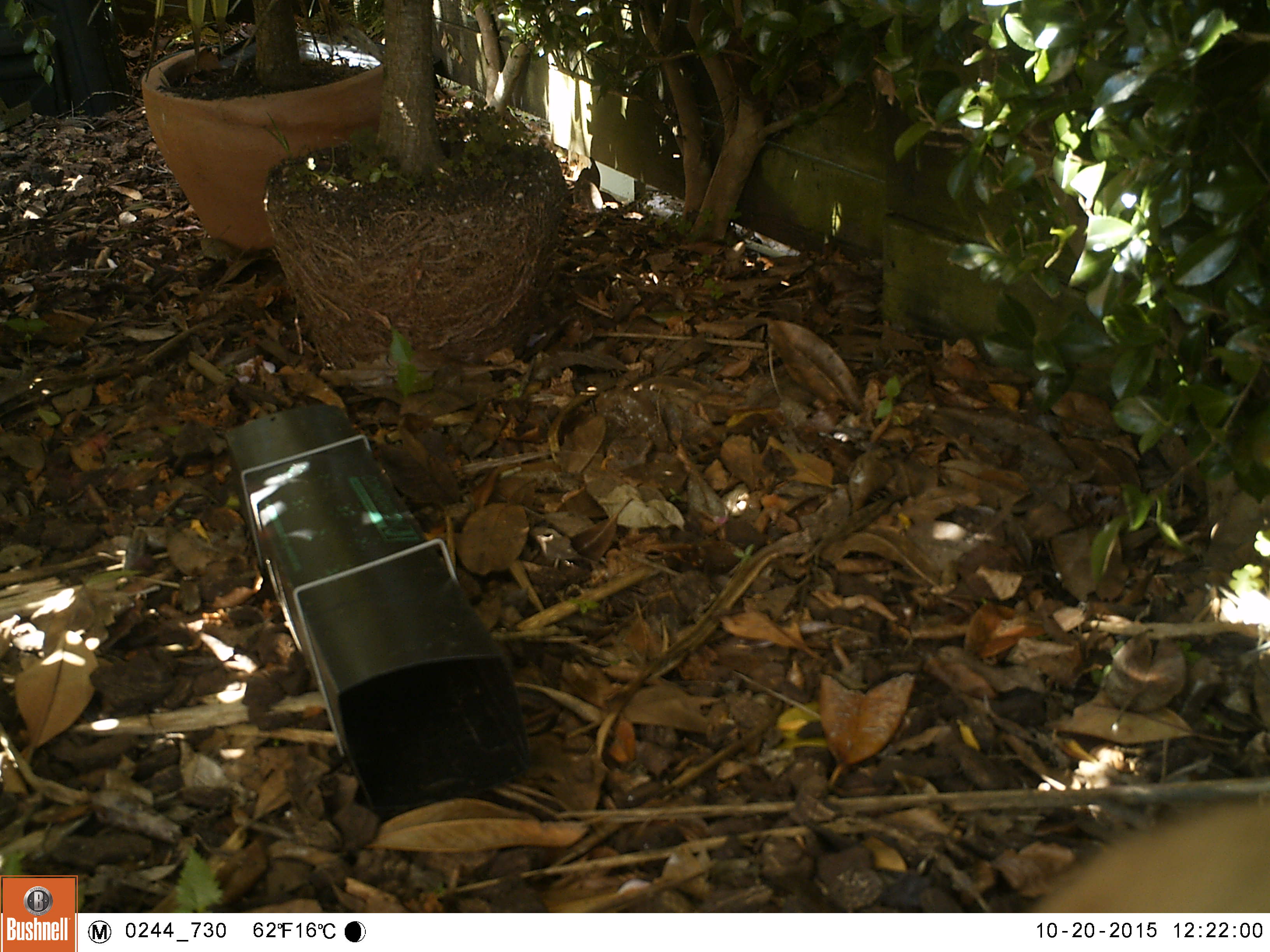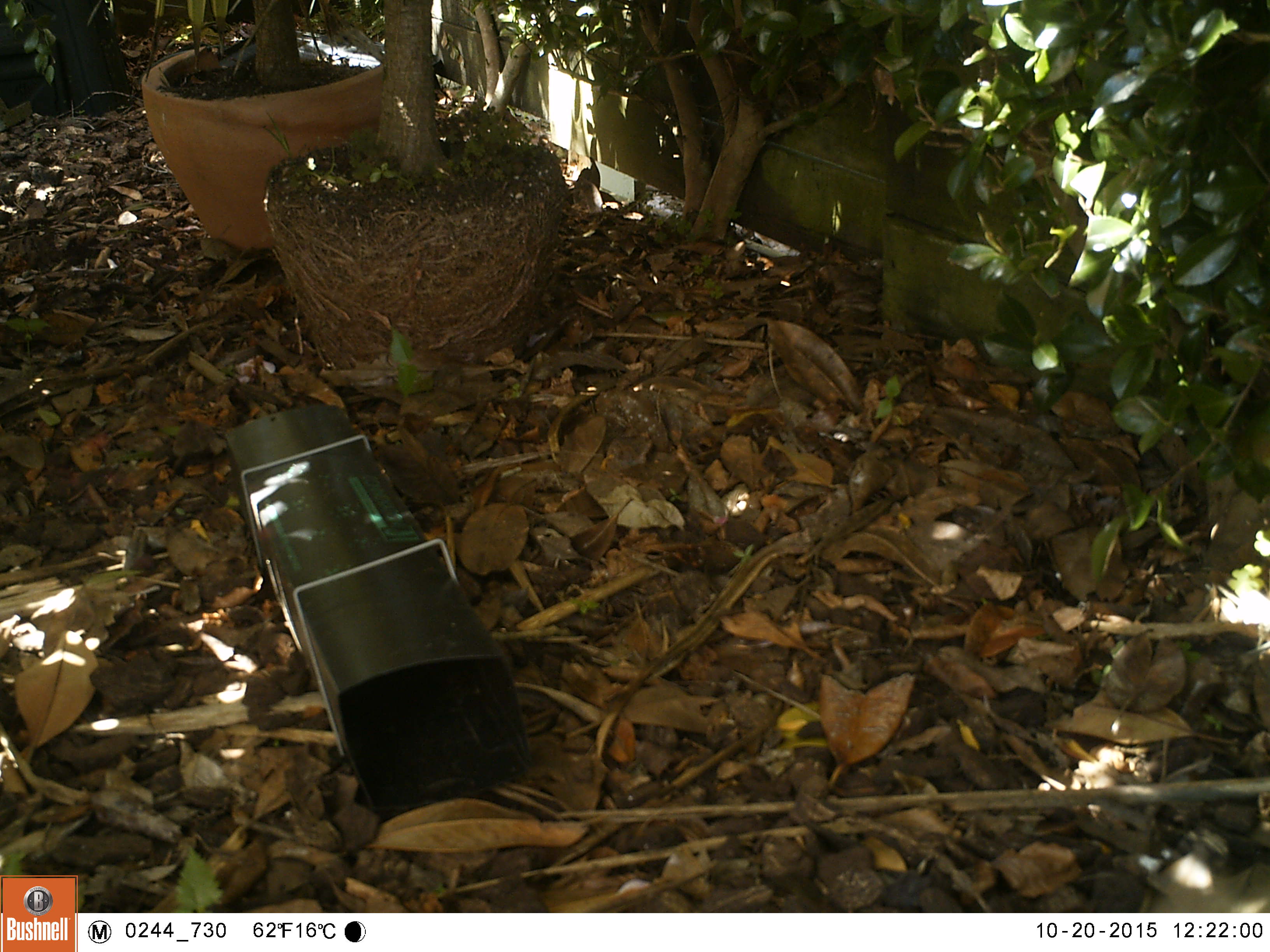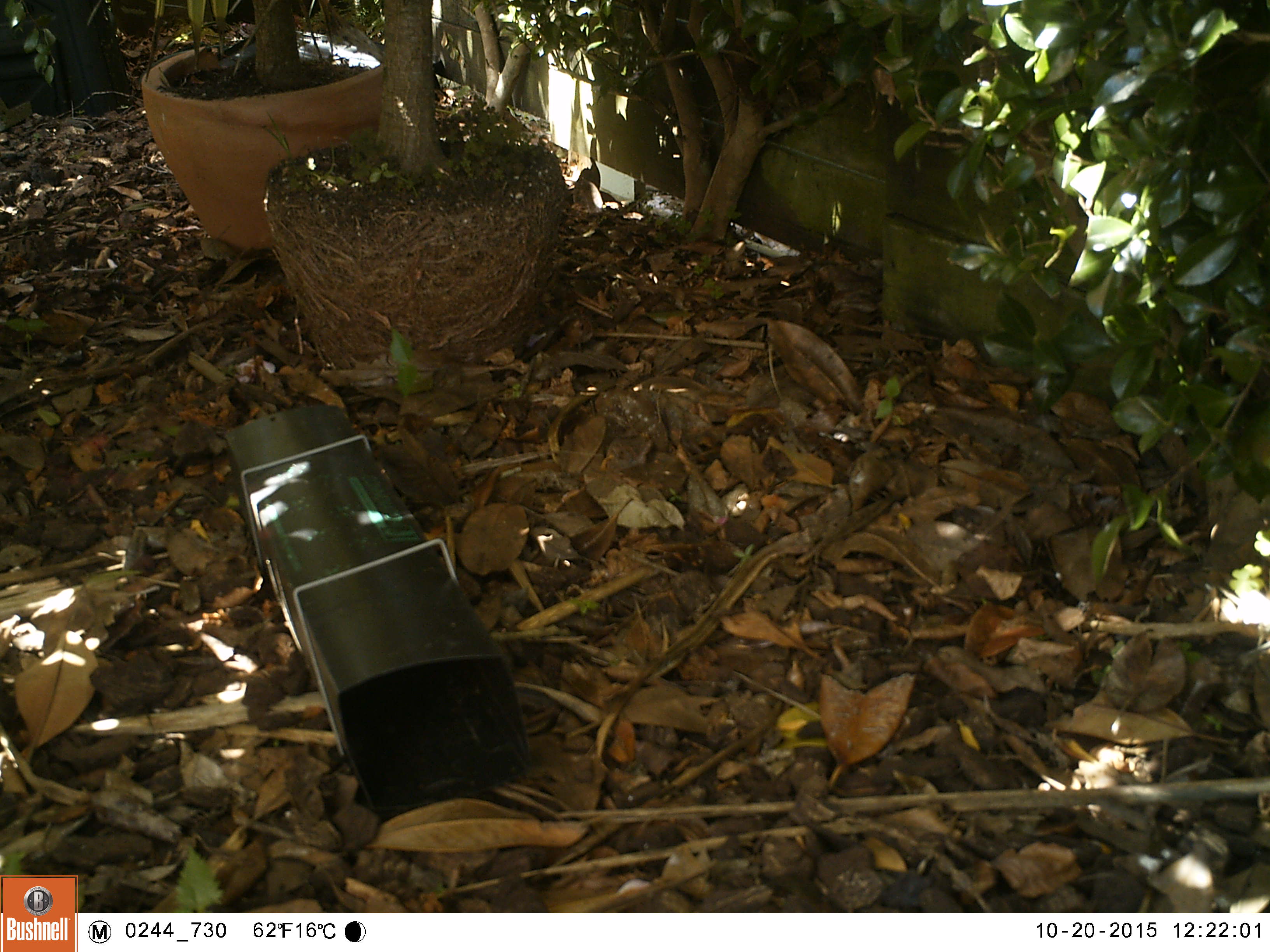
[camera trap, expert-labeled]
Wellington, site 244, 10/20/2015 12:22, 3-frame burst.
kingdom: Animalia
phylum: Chordata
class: Mammalia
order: Carnivora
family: Felidae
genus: Felis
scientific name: Felis catus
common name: cat